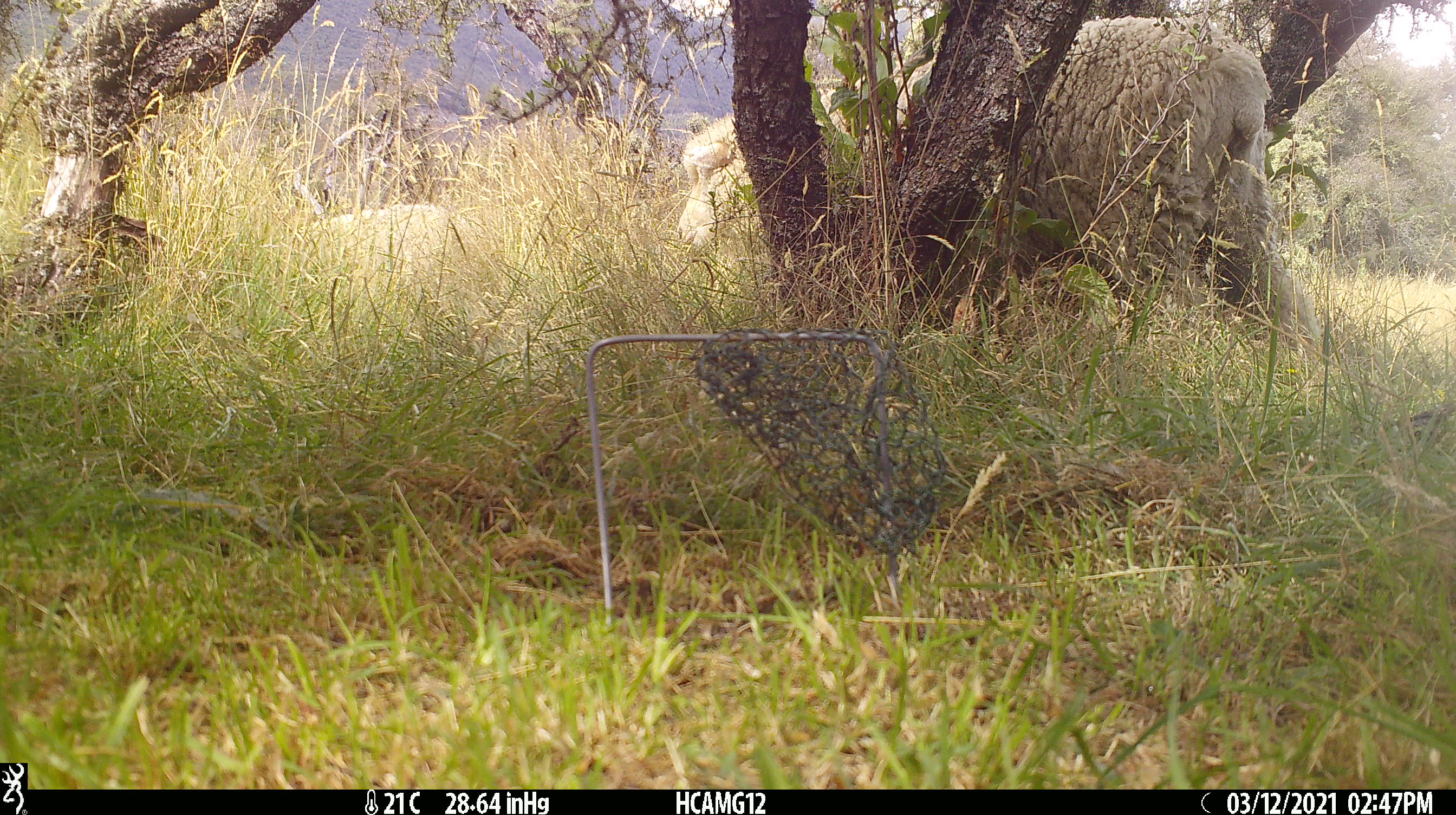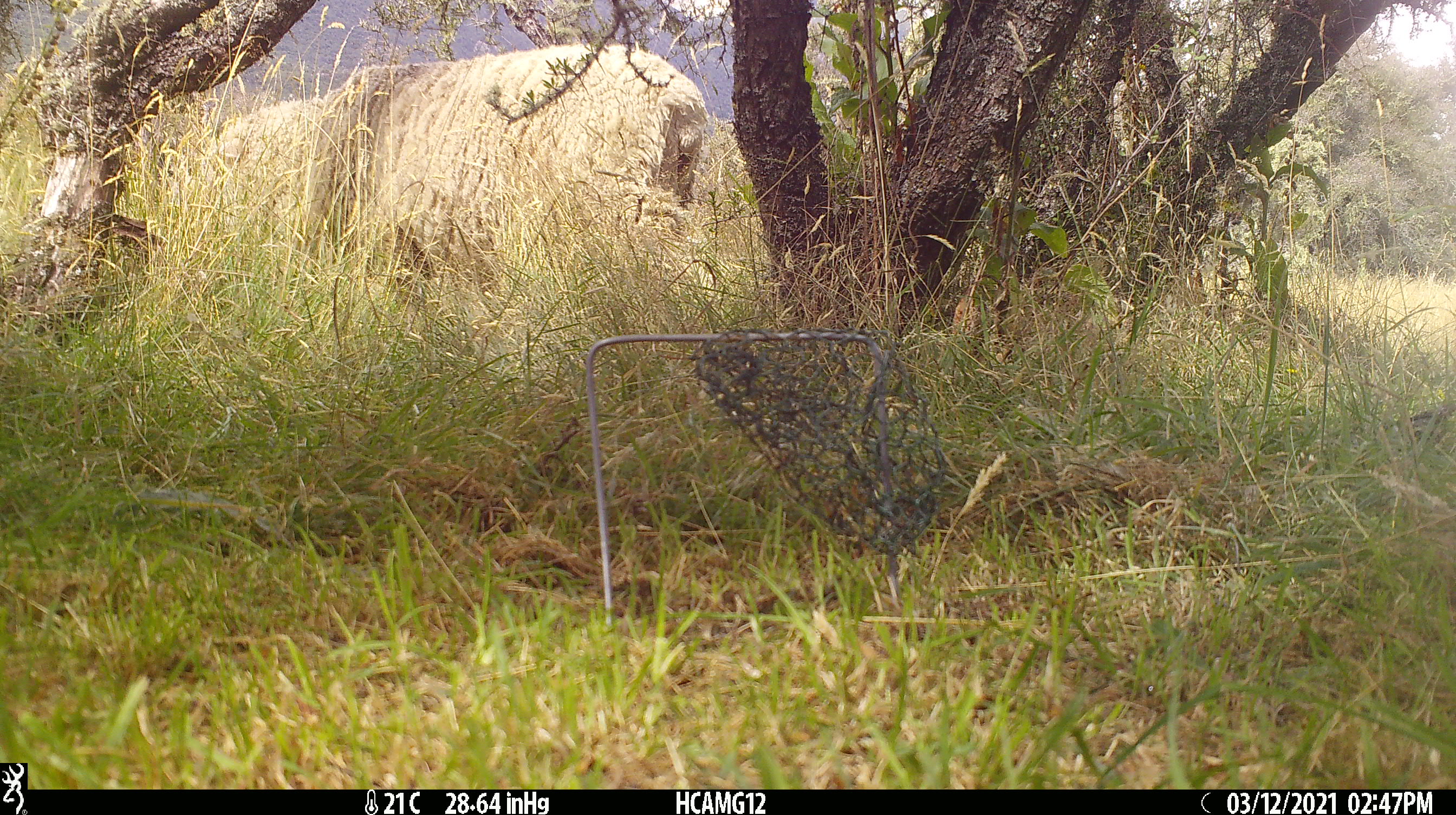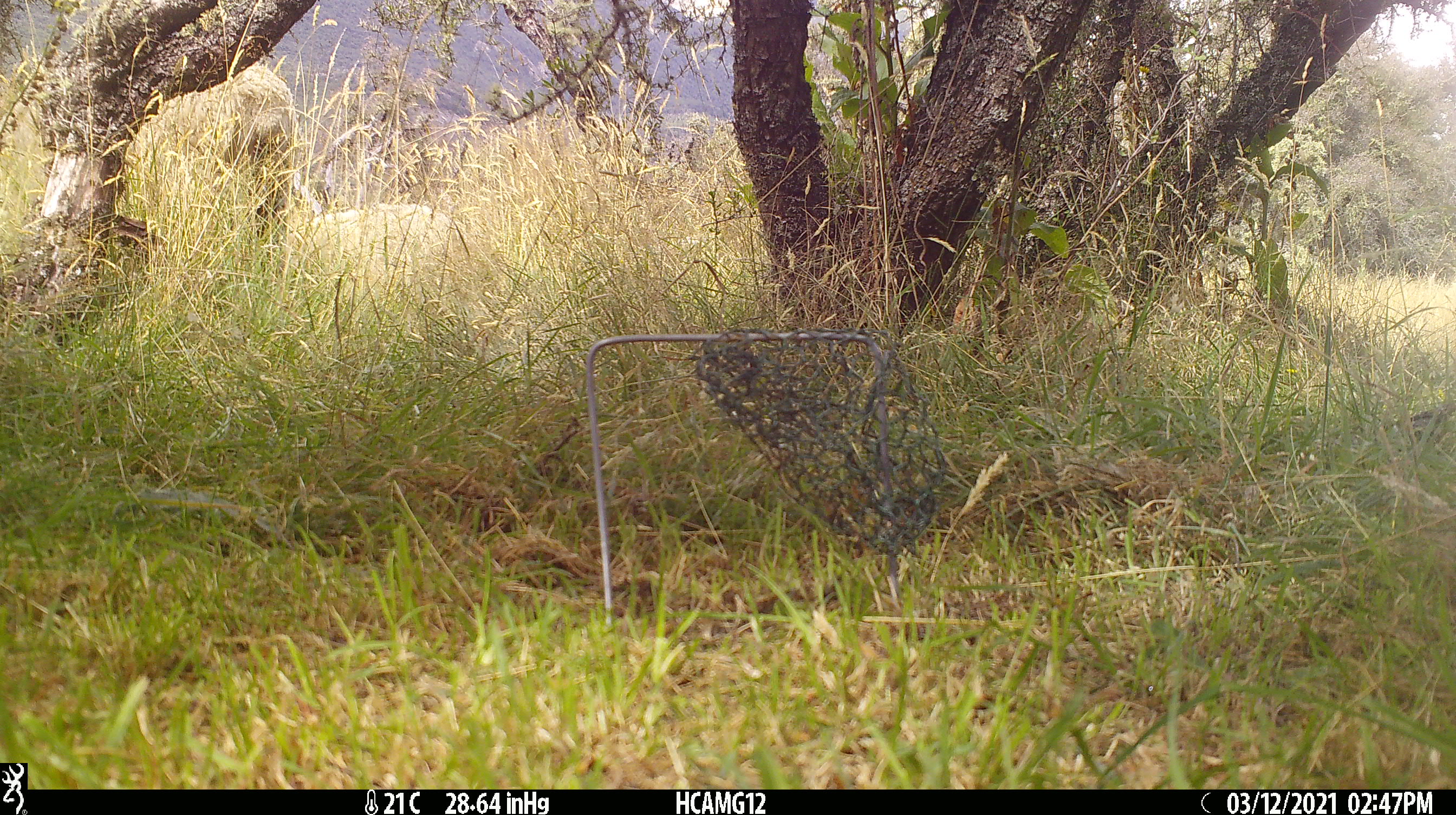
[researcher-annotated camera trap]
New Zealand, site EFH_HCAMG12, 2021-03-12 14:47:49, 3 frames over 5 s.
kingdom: Animalia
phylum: Chordata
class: Mammalia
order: Artiodactyla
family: Bovidae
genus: Ovis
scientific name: Ovis aries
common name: domestic sheep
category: sheep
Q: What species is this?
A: Sheep (domestic sheep) (Ovis aries).